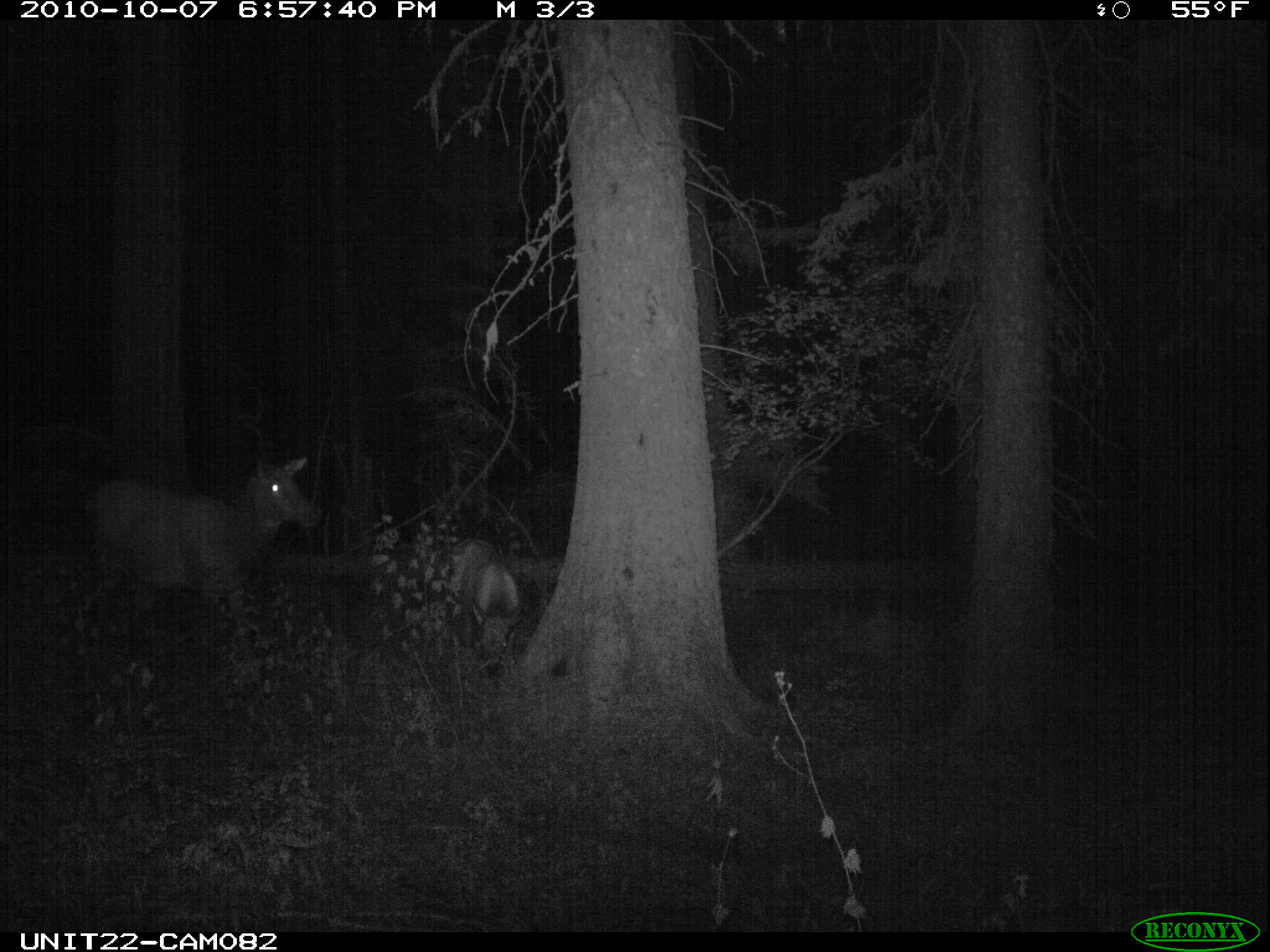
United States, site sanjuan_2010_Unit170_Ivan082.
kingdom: Animalia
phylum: Chordata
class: Mammalia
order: Artiodactyla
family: Cervidae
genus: Cervus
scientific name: Cervus elaphus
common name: red deer